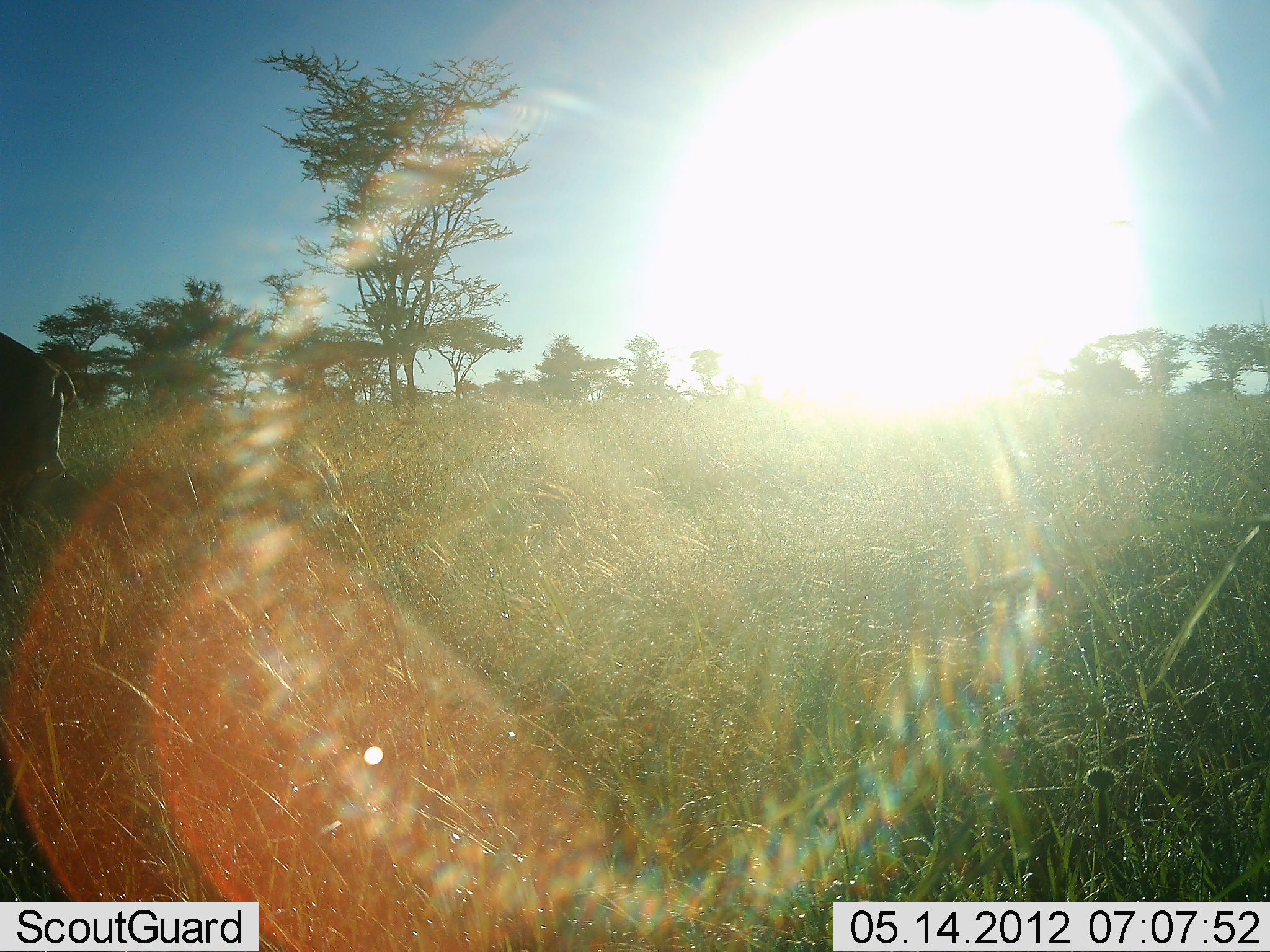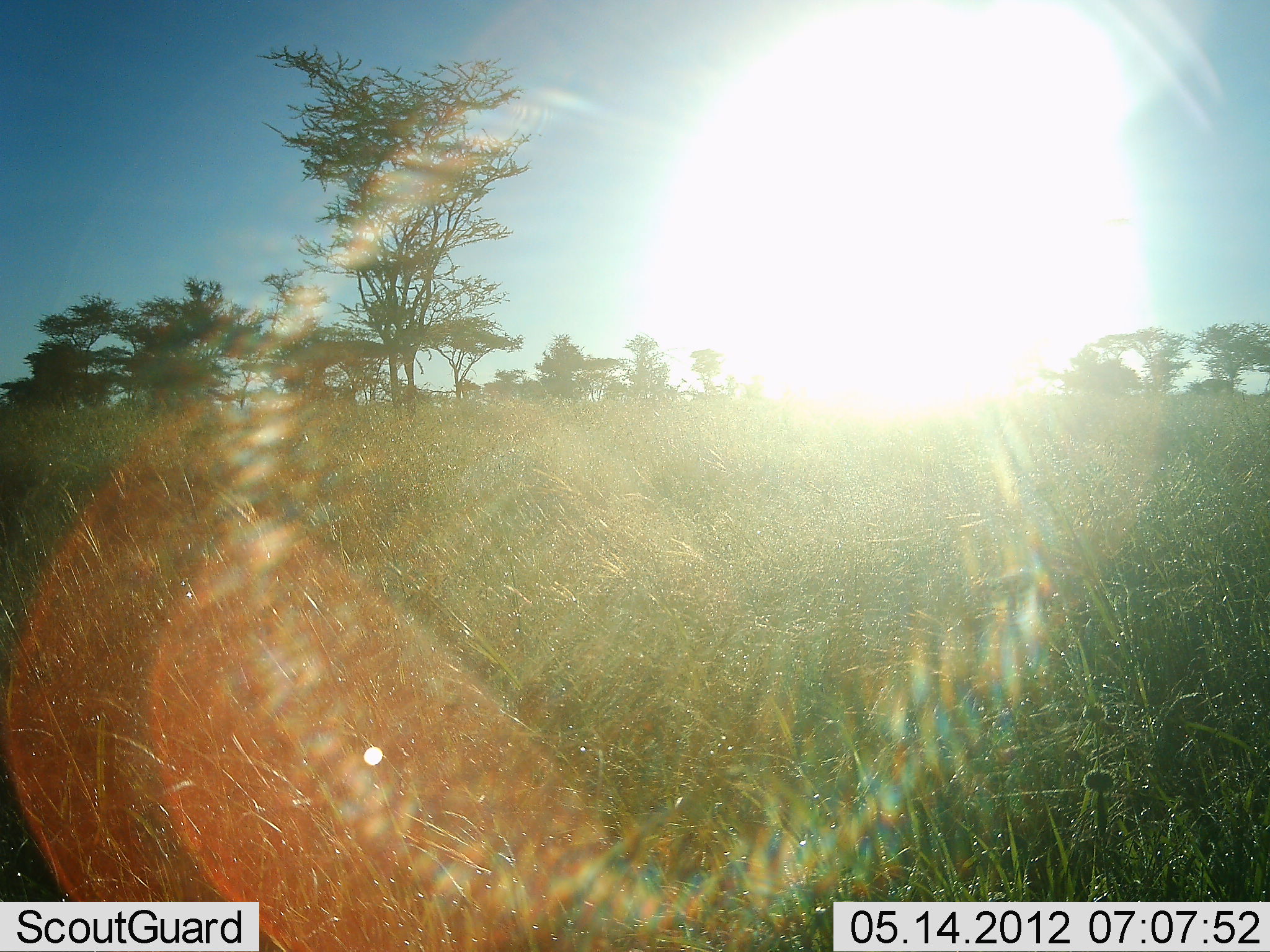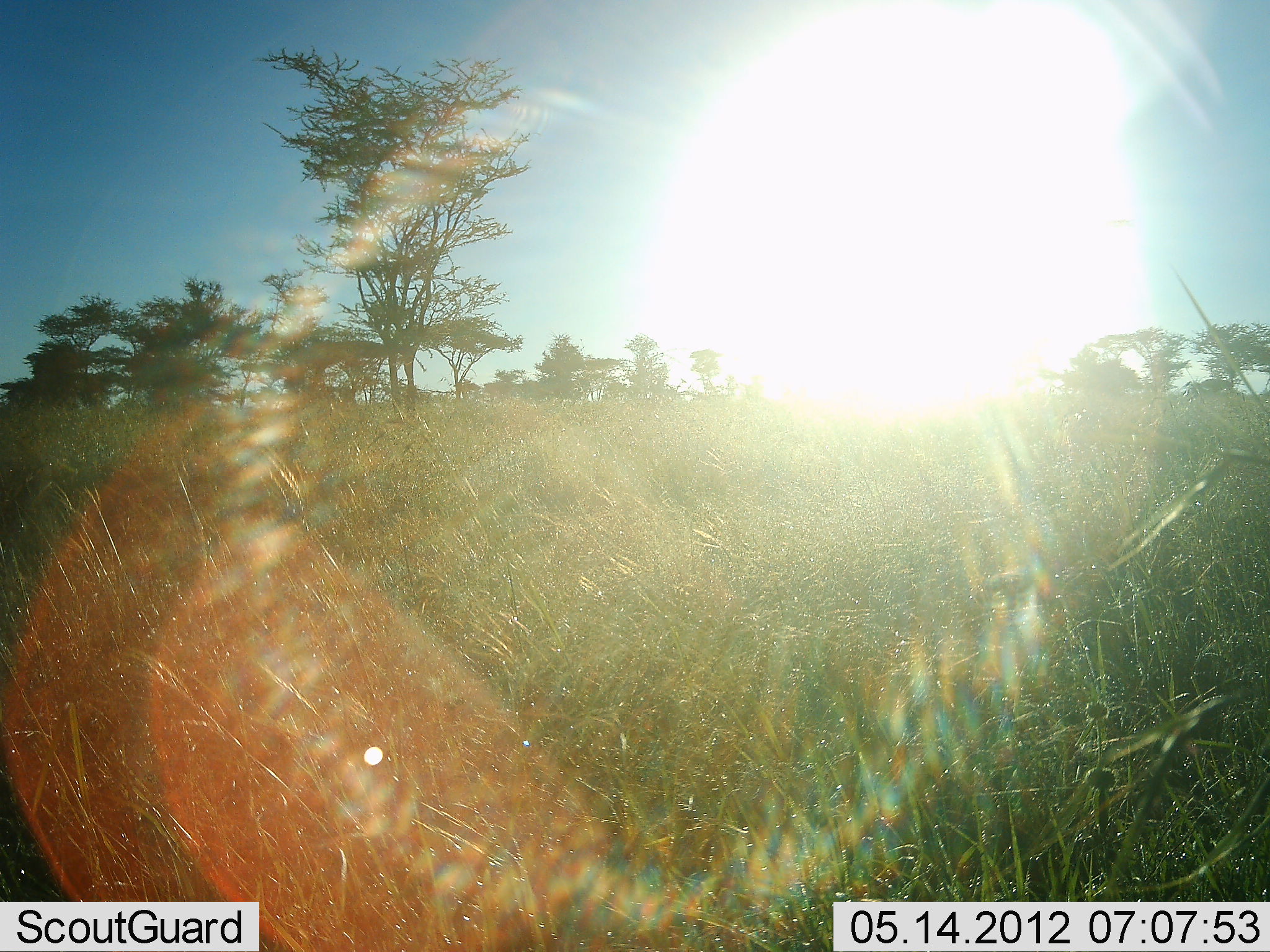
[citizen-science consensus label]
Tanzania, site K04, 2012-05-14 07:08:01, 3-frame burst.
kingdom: Animalia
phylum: Chordata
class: Mammalia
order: Artiodactyla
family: Bovidae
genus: Connochaetes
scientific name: Connochaetes taurinus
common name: blue wildebeest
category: wildebeest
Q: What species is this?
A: Wildebeest (blue wildebeest) (Connochaetes taurinus).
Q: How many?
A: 1.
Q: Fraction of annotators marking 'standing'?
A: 0%.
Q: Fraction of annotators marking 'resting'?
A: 0%.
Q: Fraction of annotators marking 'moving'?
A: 100%.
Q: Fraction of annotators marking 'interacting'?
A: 0%.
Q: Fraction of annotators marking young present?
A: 0%.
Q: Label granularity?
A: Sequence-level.